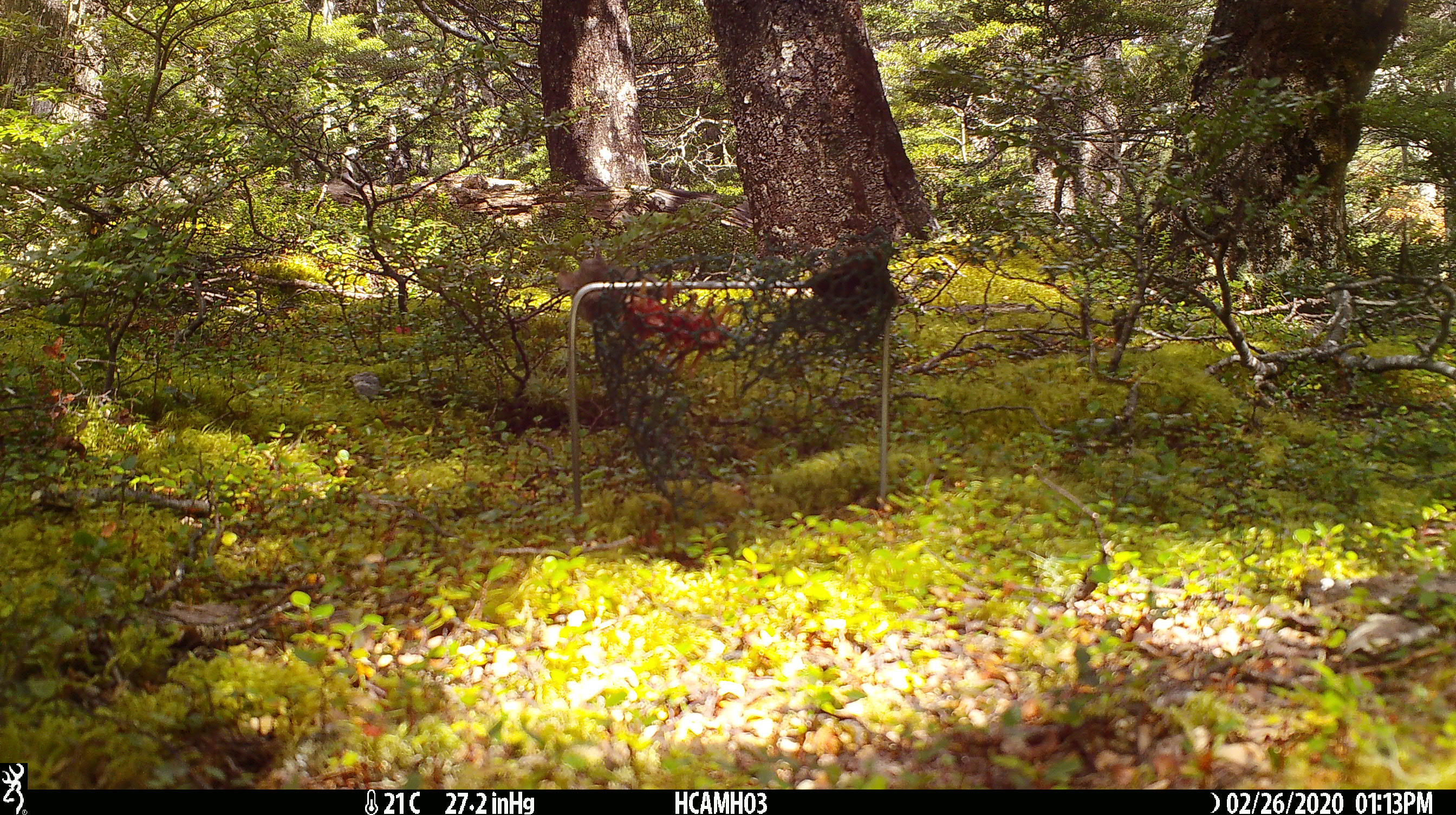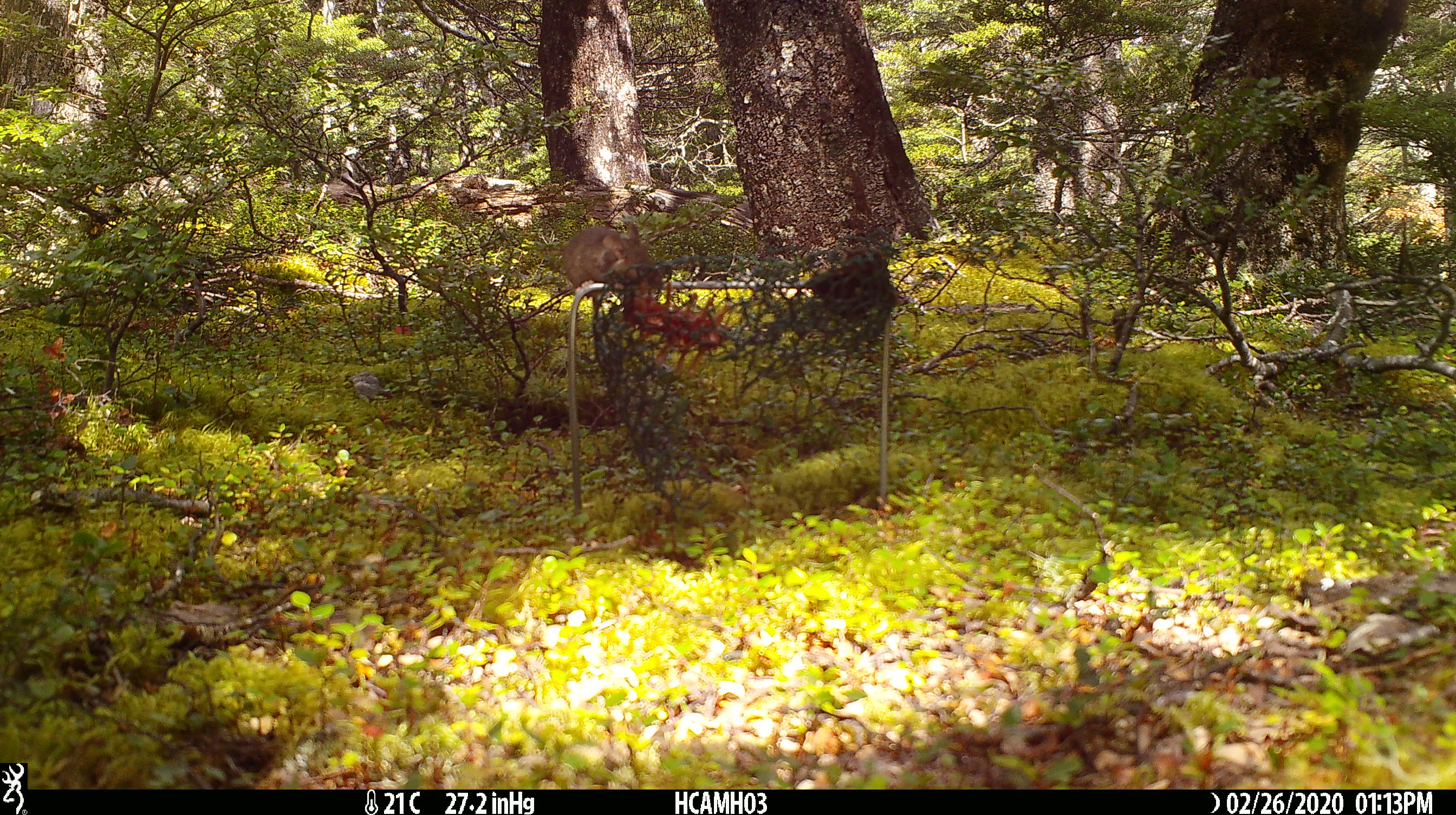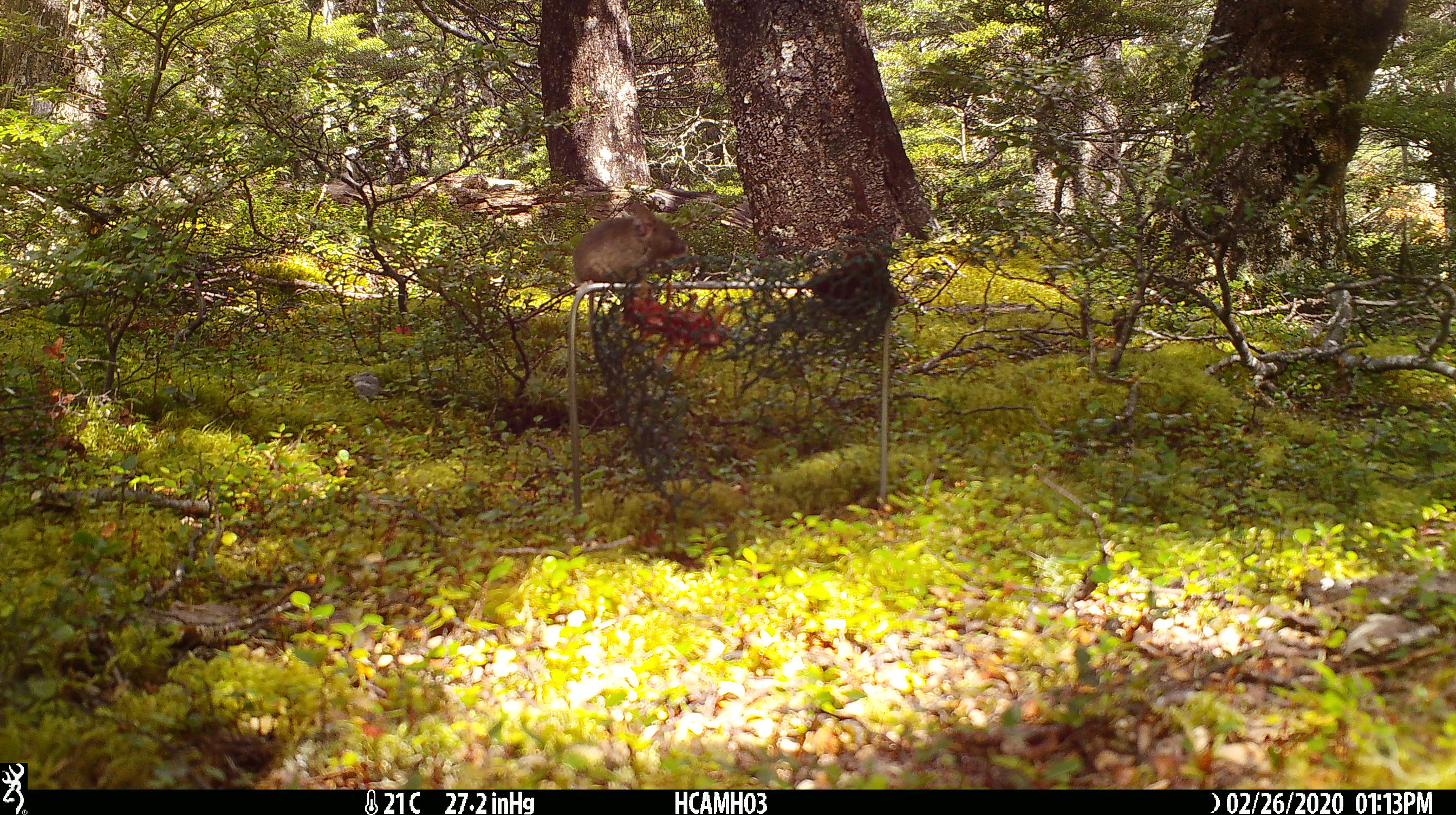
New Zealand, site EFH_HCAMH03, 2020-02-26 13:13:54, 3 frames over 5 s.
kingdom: Animalia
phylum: Chordata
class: Mammalia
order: Rodentia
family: Muridae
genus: Mus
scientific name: Mus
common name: mouse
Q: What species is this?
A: Mouse (Mus).